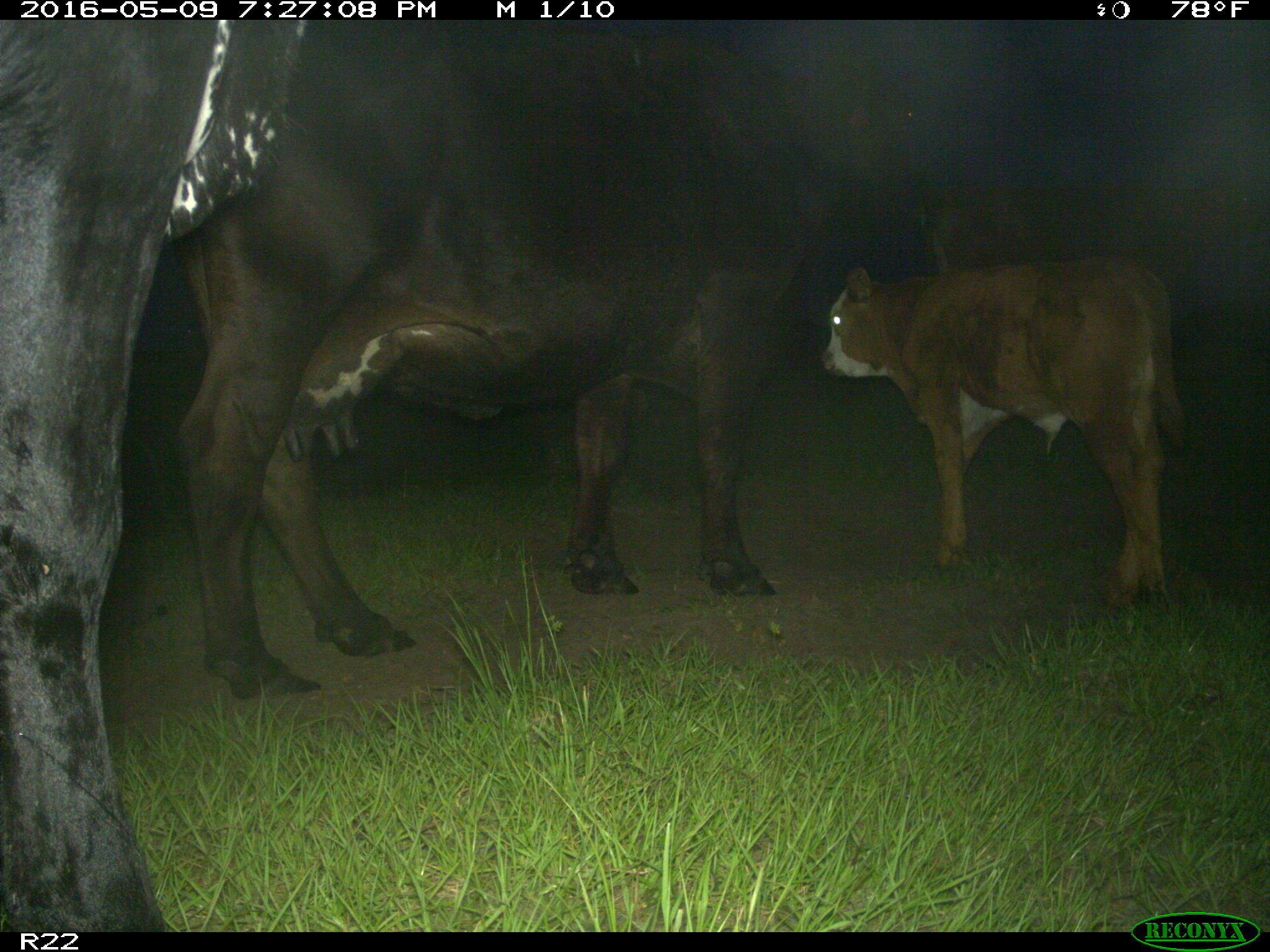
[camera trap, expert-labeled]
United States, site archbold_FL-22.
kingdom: Animalia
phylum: Chordata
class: Mammalia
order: Artiodactyla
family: Bovidae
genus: Bos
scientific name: Bos taurus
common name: domestic cow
Bos taurus (domestic cow).